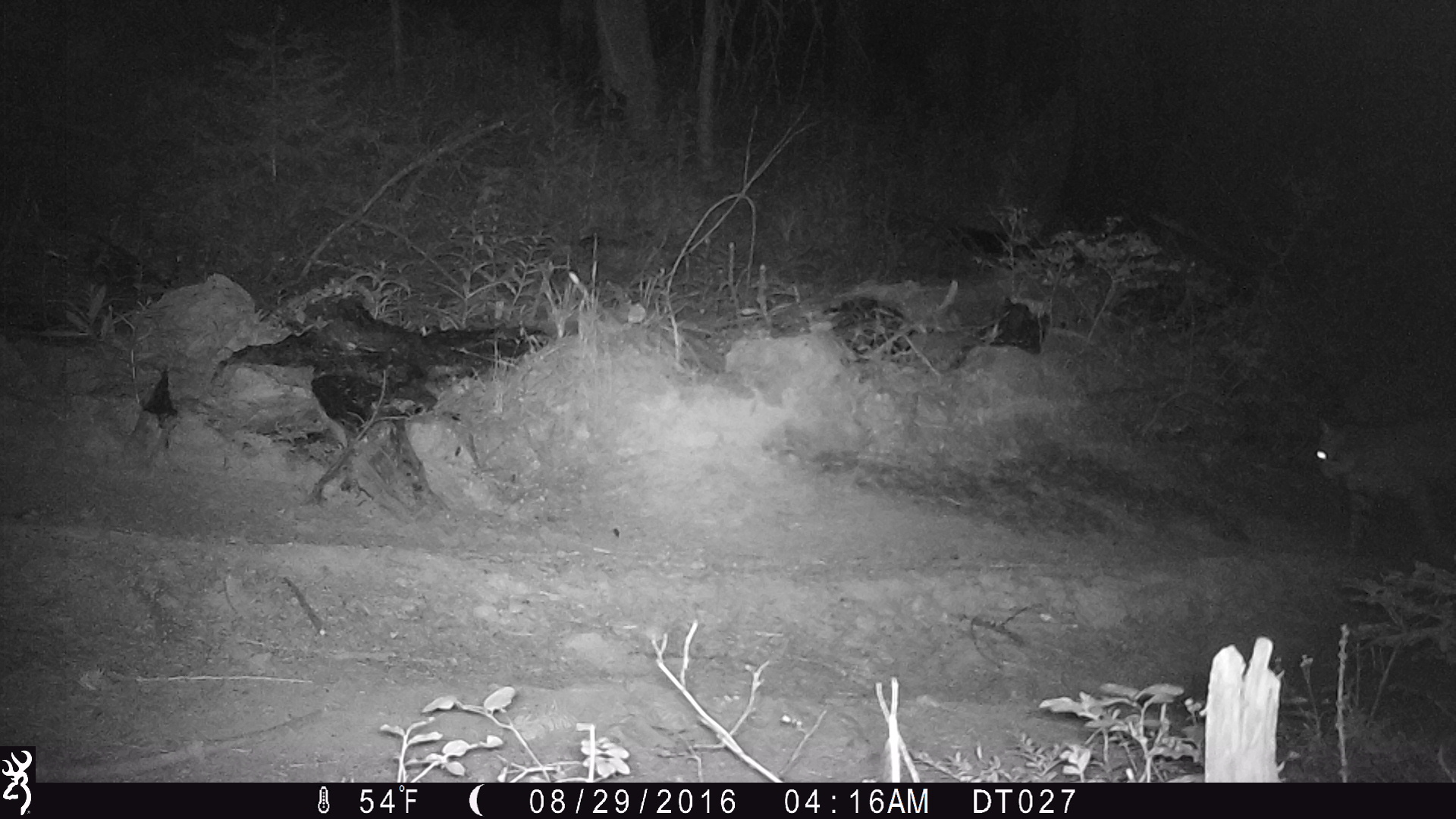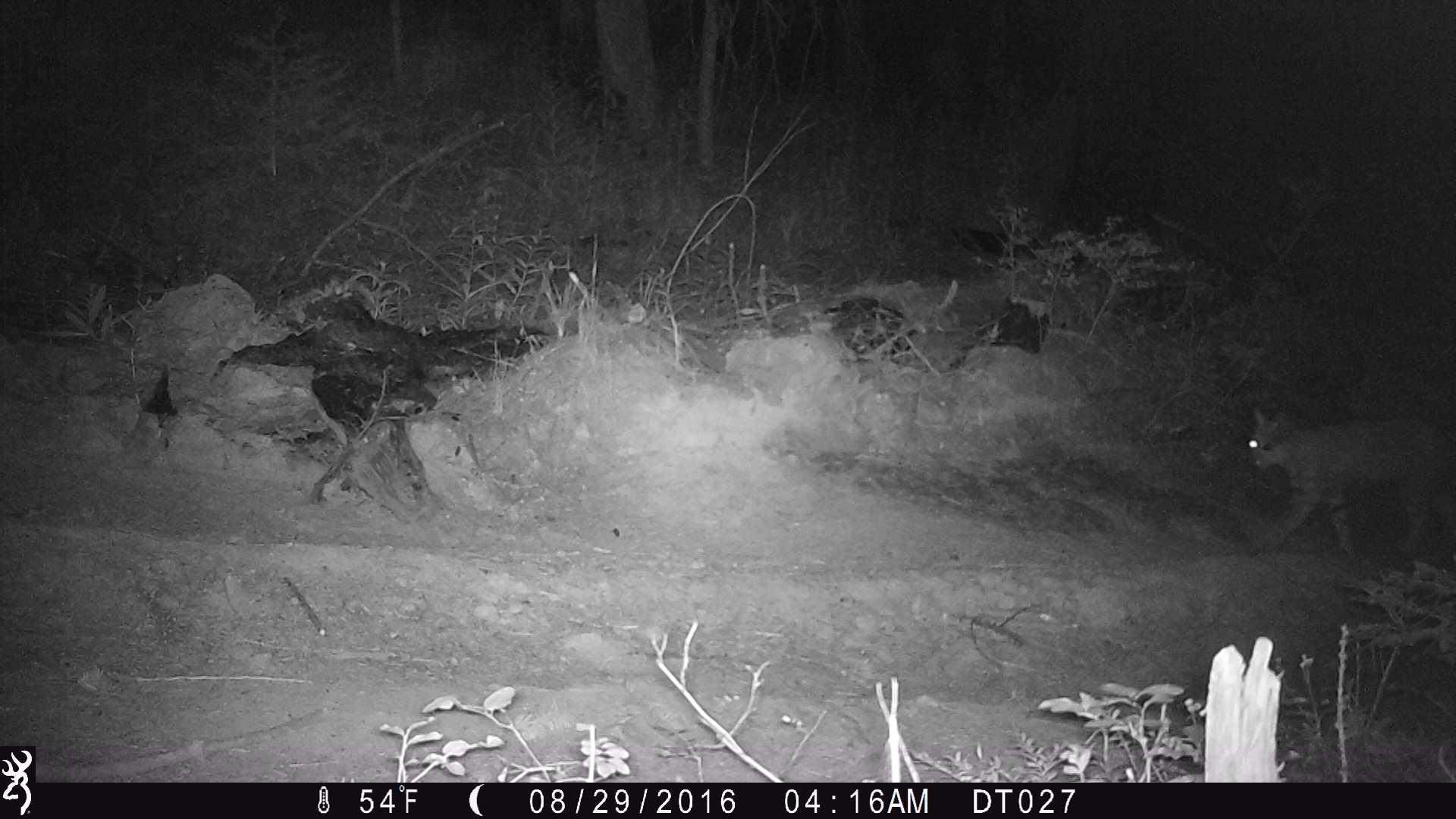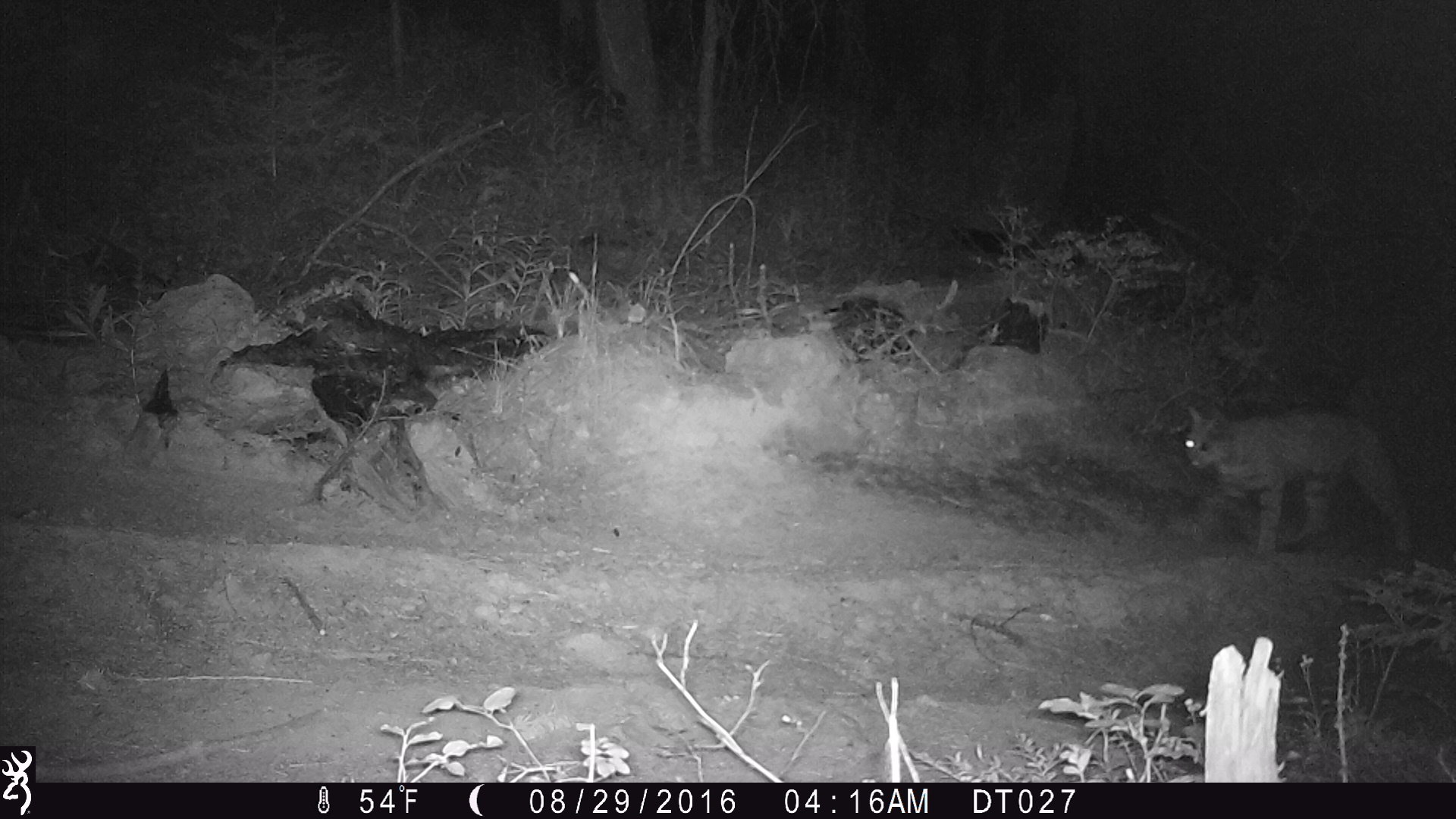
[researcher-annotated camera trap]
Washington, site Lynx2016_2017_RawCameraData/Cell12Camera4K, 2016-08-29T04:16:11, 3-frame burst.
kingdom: Animalia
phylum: Chordata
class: Mammalia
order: Carnivora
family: Felidae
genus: Lynx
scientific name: Lynx rufus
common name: bobcat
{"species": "Lynx rufus (bobcat)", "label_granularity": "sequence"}